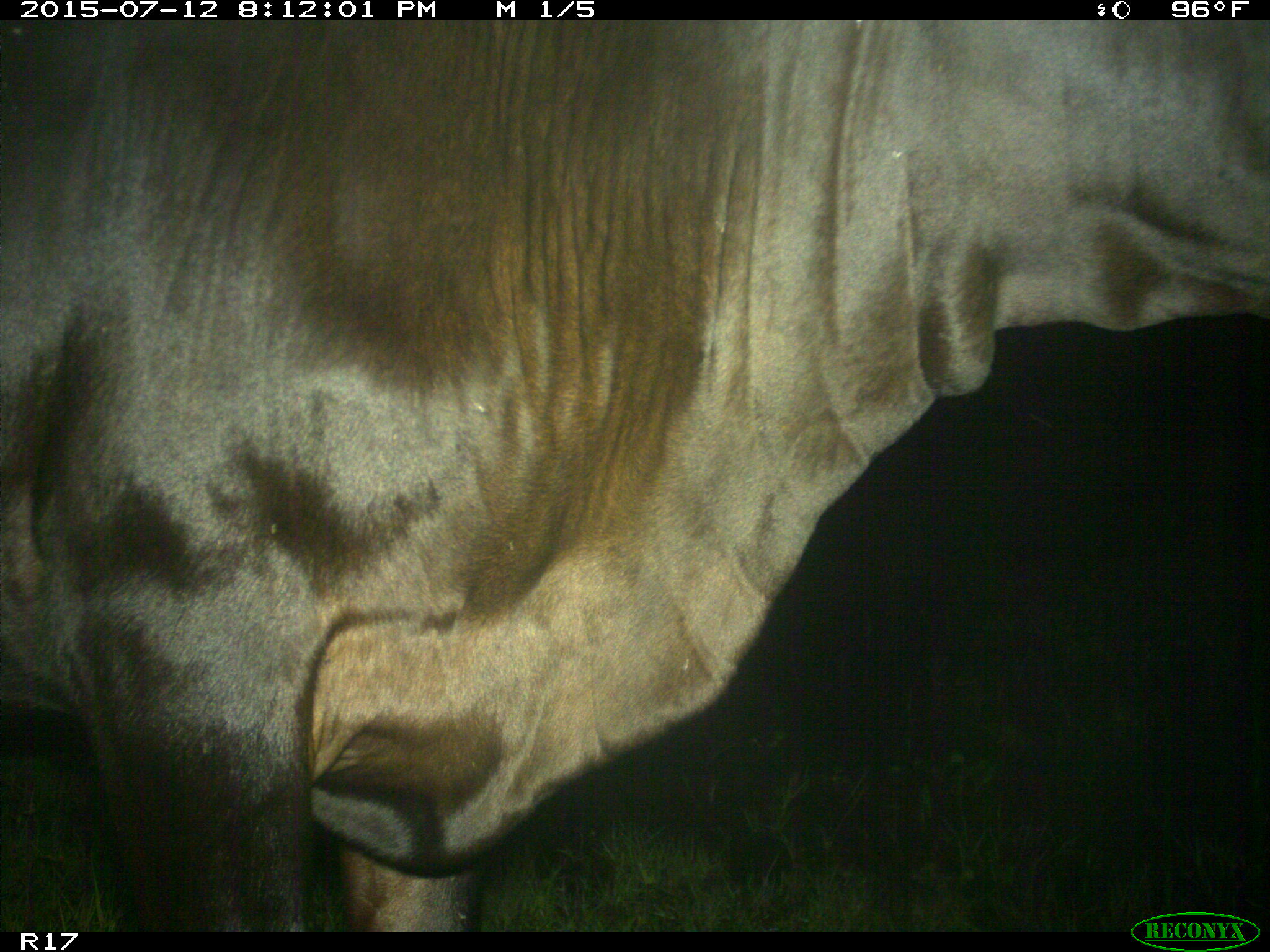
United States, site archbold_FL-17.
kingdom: Animalia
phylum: Chordata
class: Mammalia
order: Artiodactyla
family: Bovidae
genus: Bos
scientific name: Bos taurus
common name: domestic cow